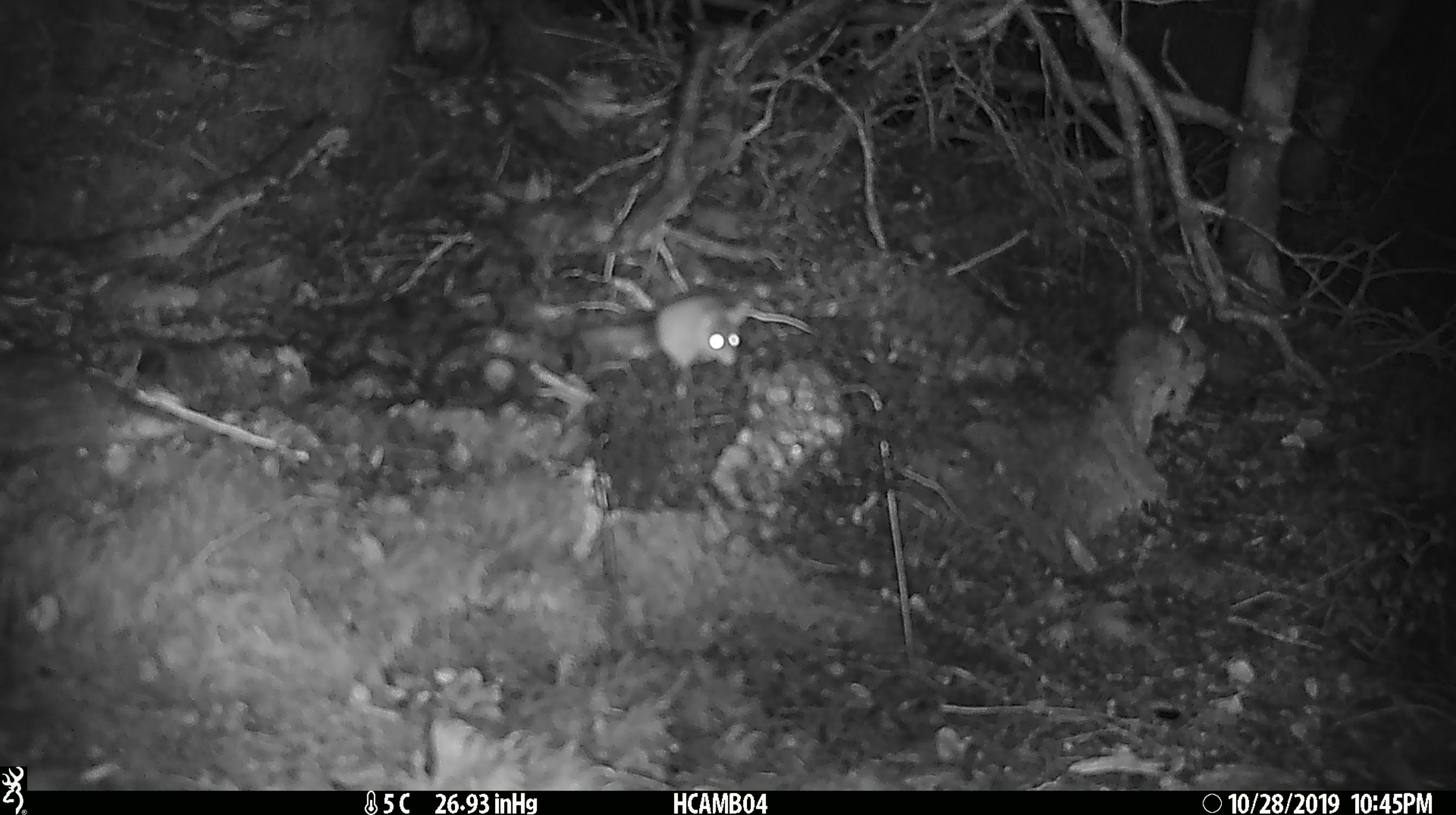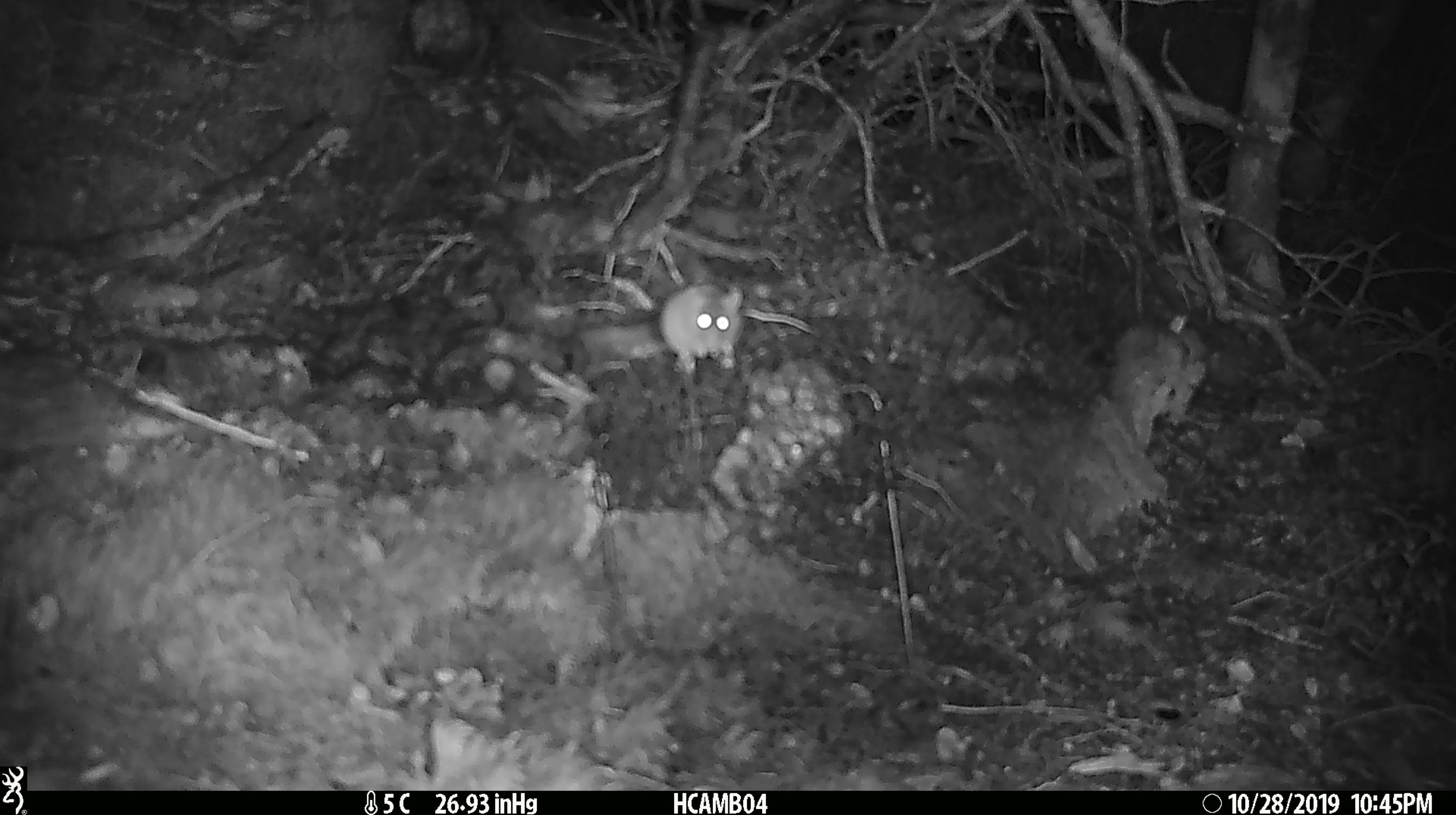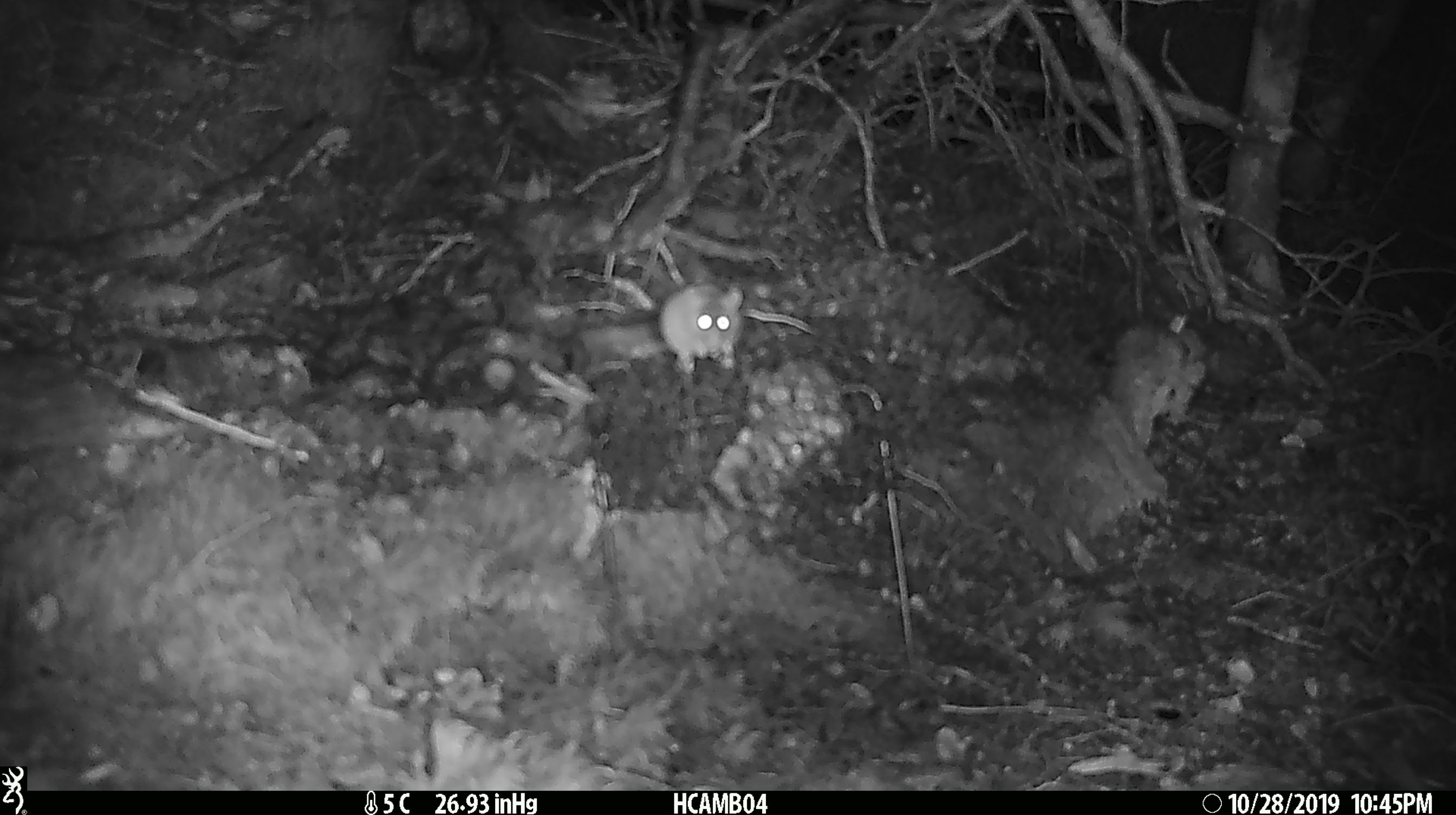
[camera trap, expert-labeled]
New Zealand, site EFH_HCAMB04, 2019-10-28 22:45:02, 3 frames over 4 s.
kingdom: Animalia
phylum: Chordata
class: Mammalia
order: Rodentia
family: Muridae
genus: Mus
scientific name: Mus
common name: mouse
Mouse (Mus).